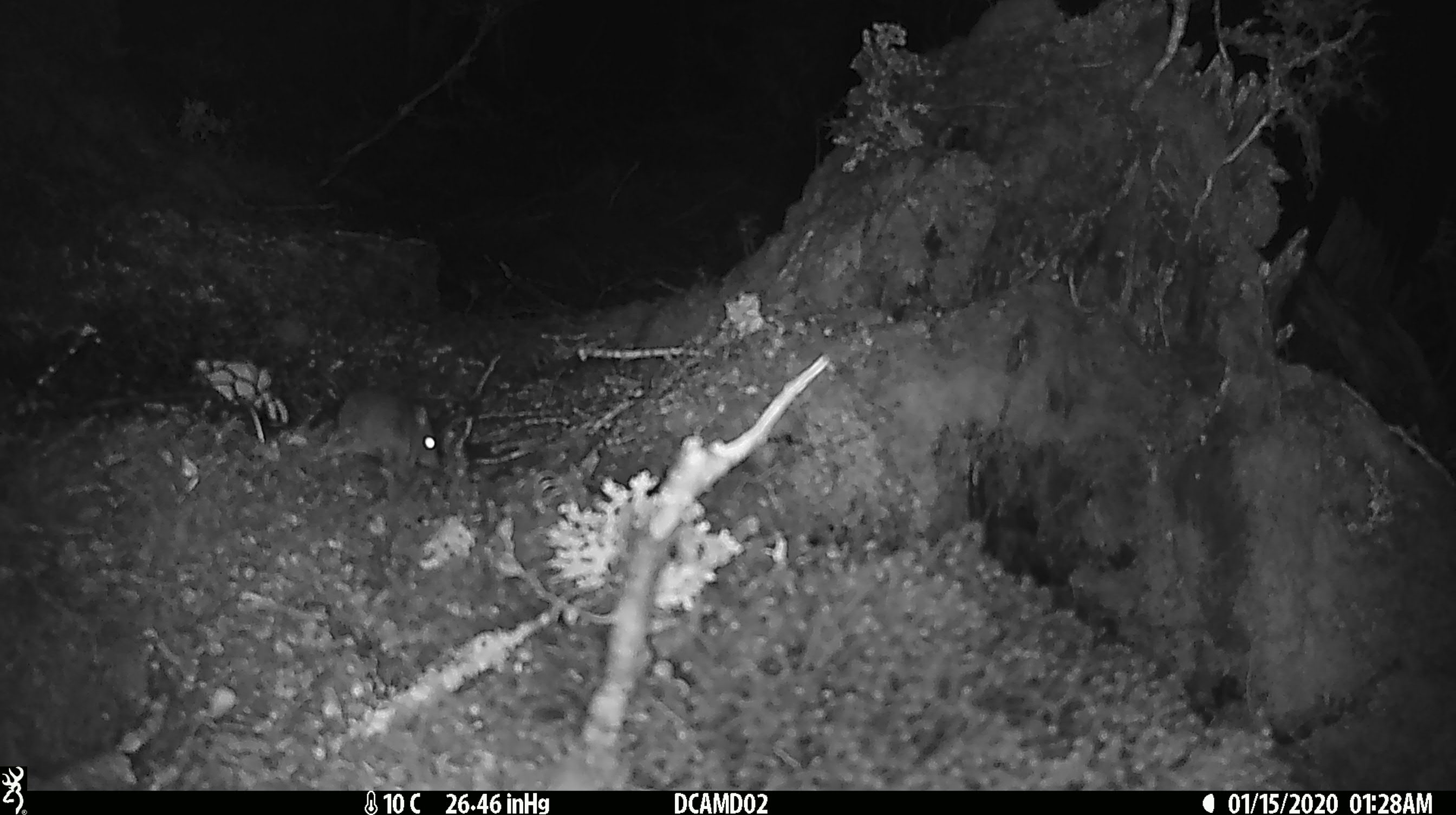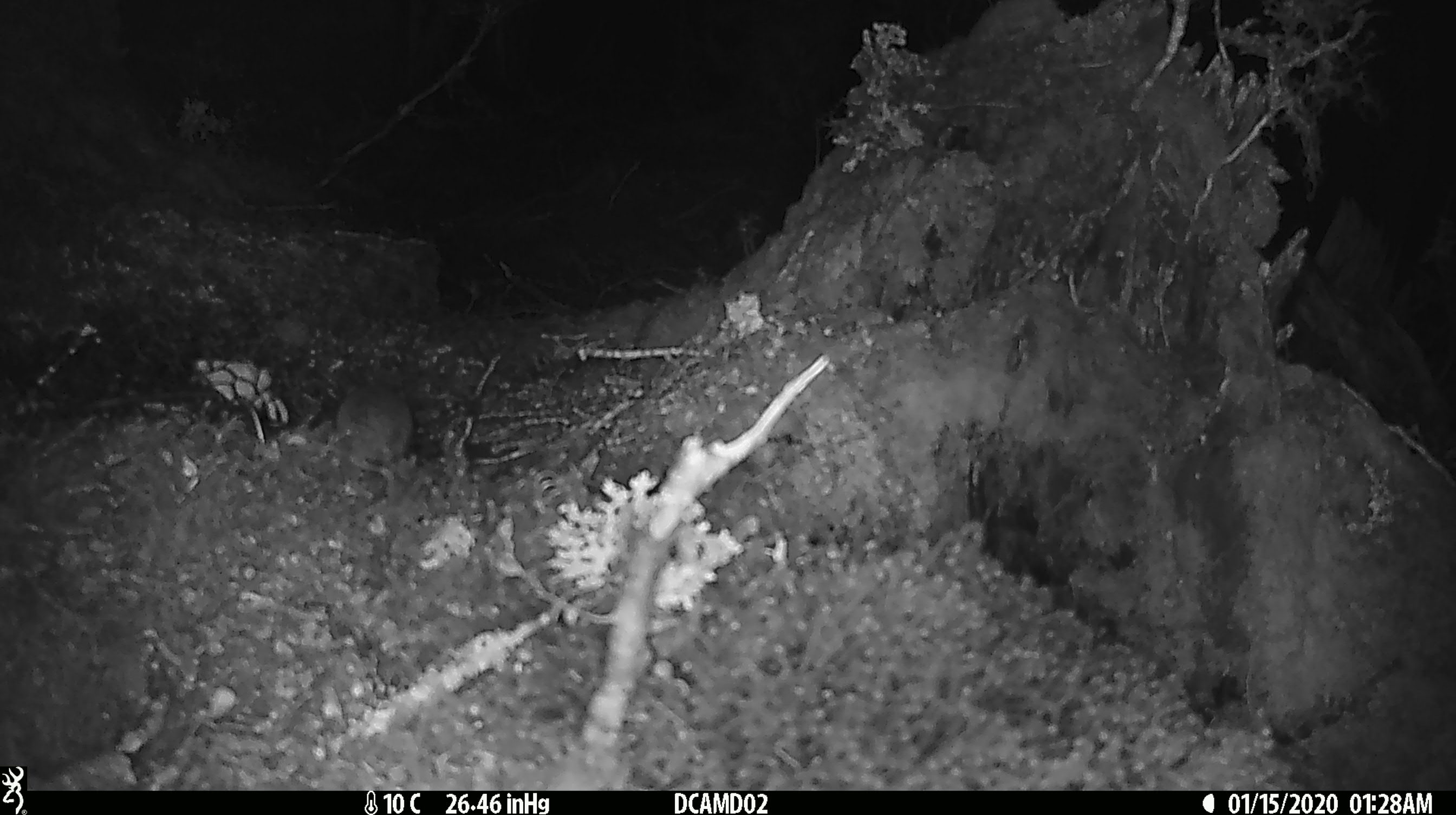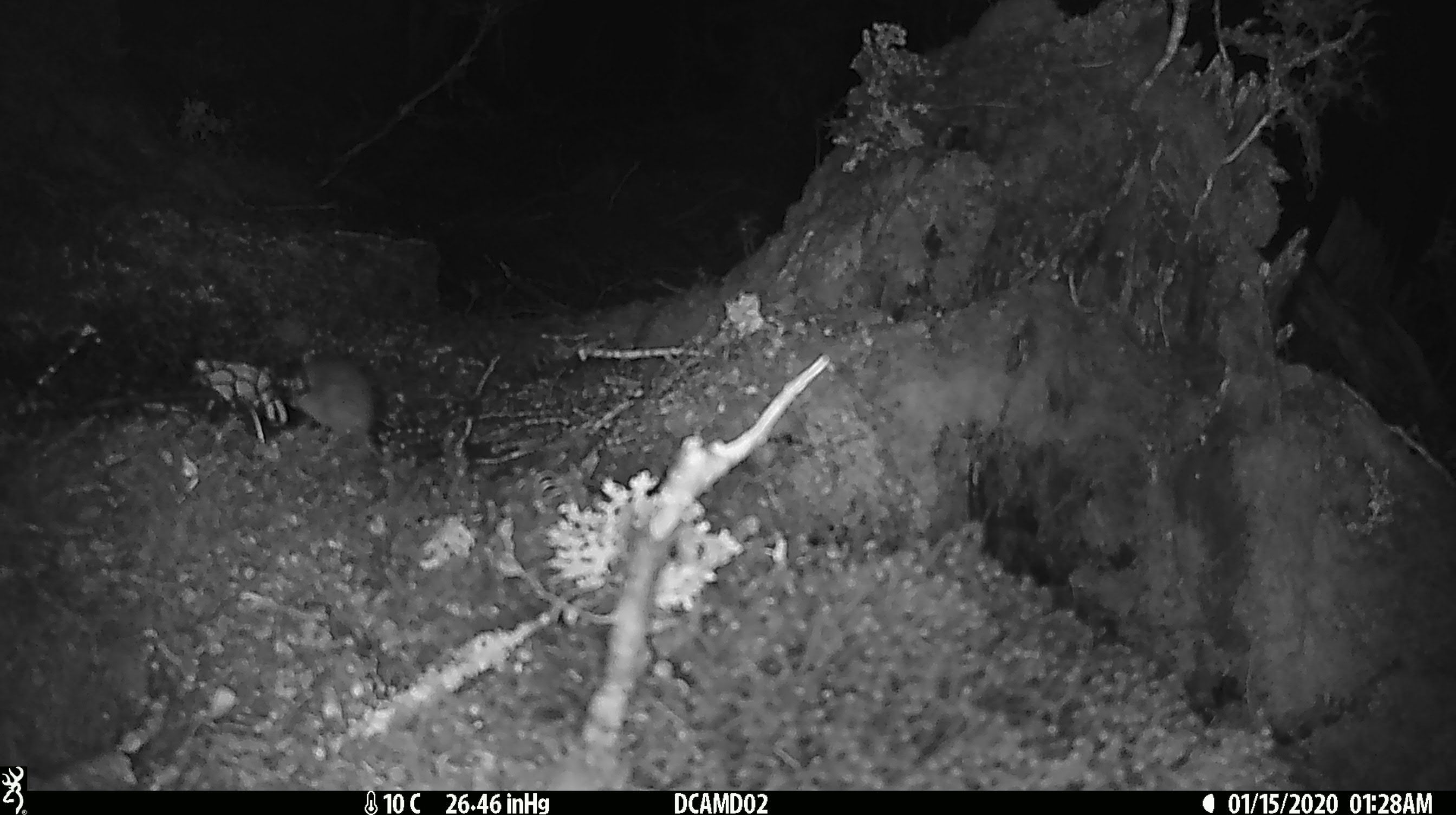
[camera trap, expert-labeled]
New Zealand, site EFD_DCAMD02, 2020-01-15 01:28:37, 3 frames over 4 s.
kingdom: Animalia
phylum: Chordata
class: Mammalia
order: Rodentia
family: Muridae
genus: Mus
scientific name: Mus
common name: mouse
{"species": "mouse (Mus)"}